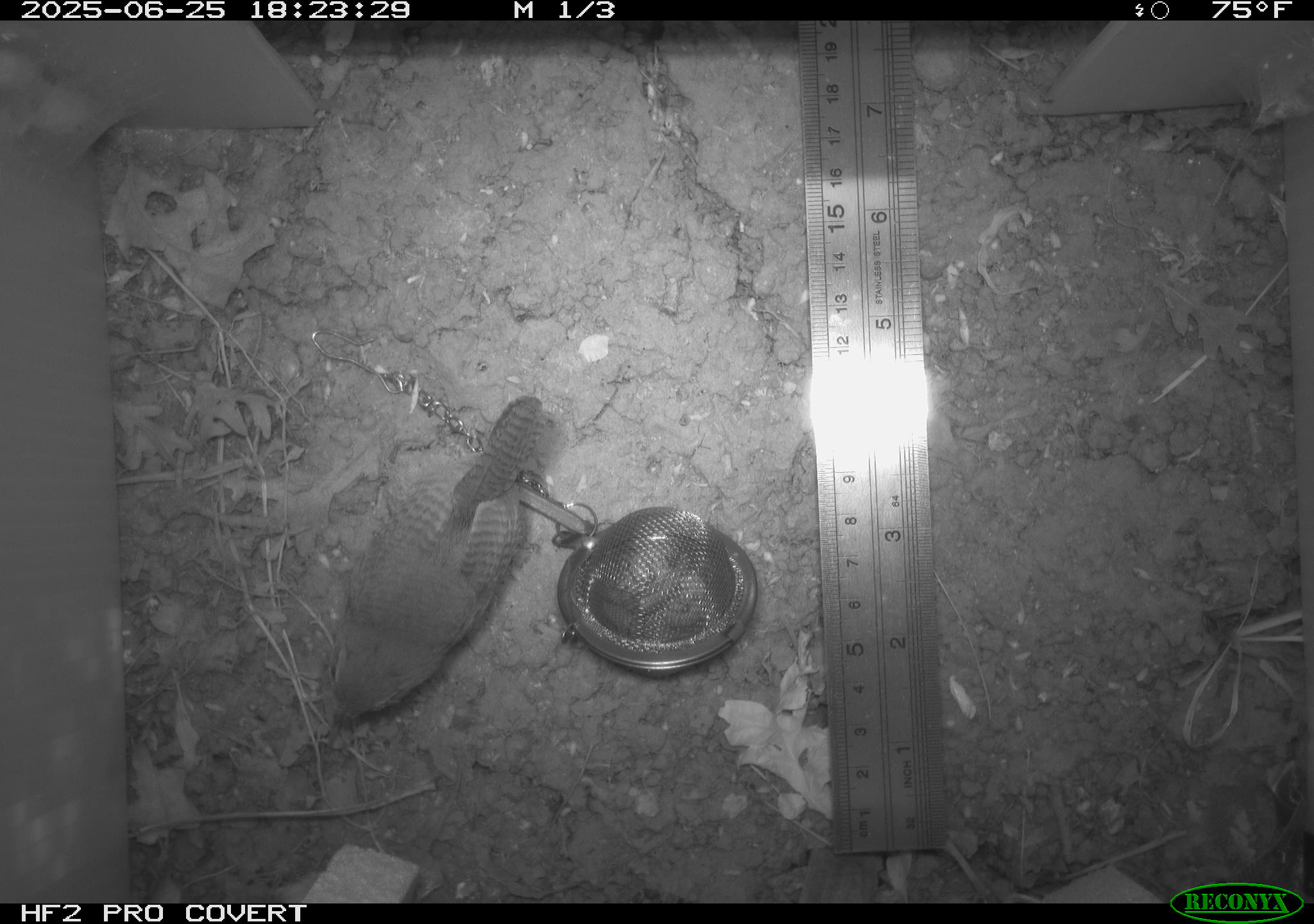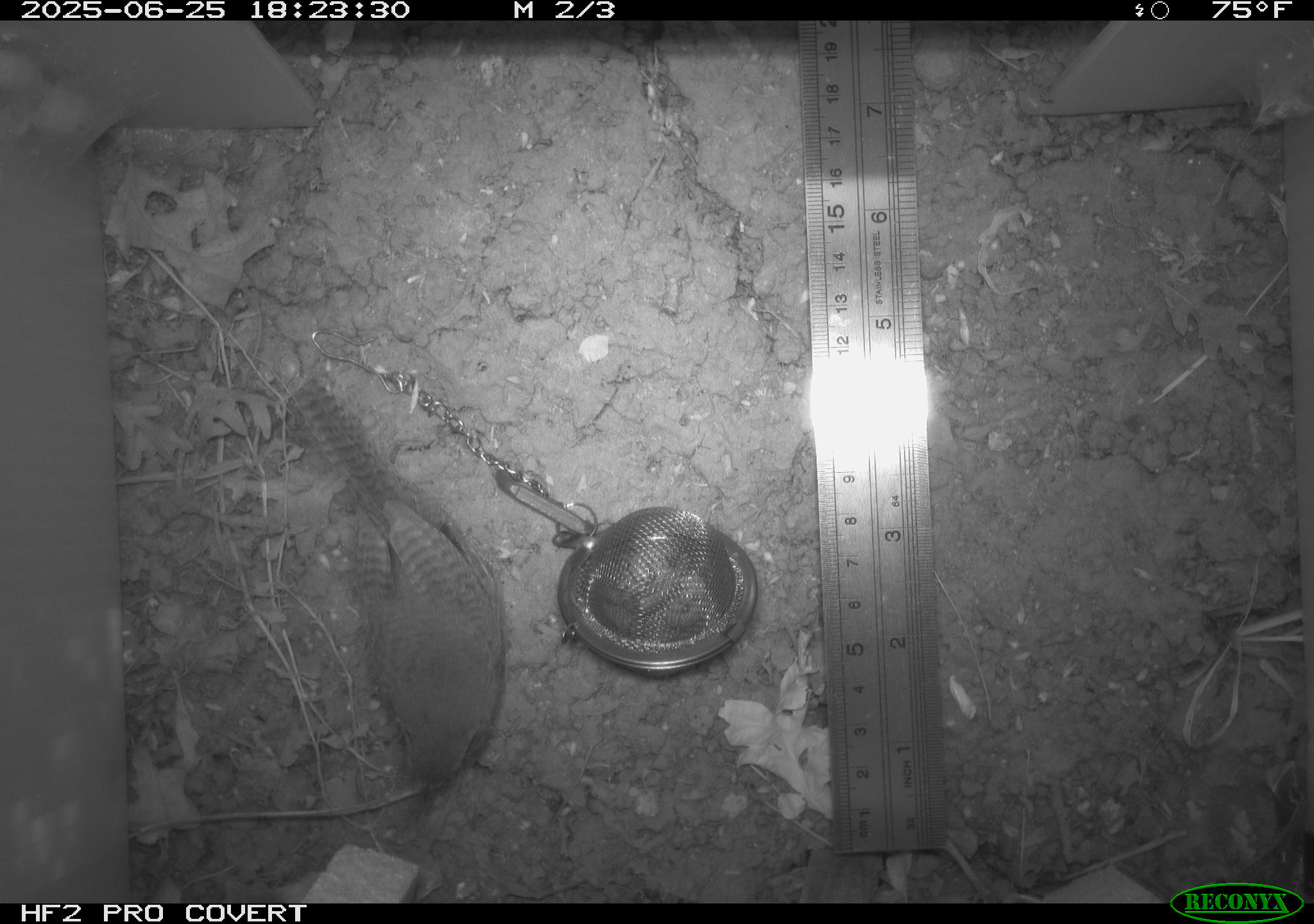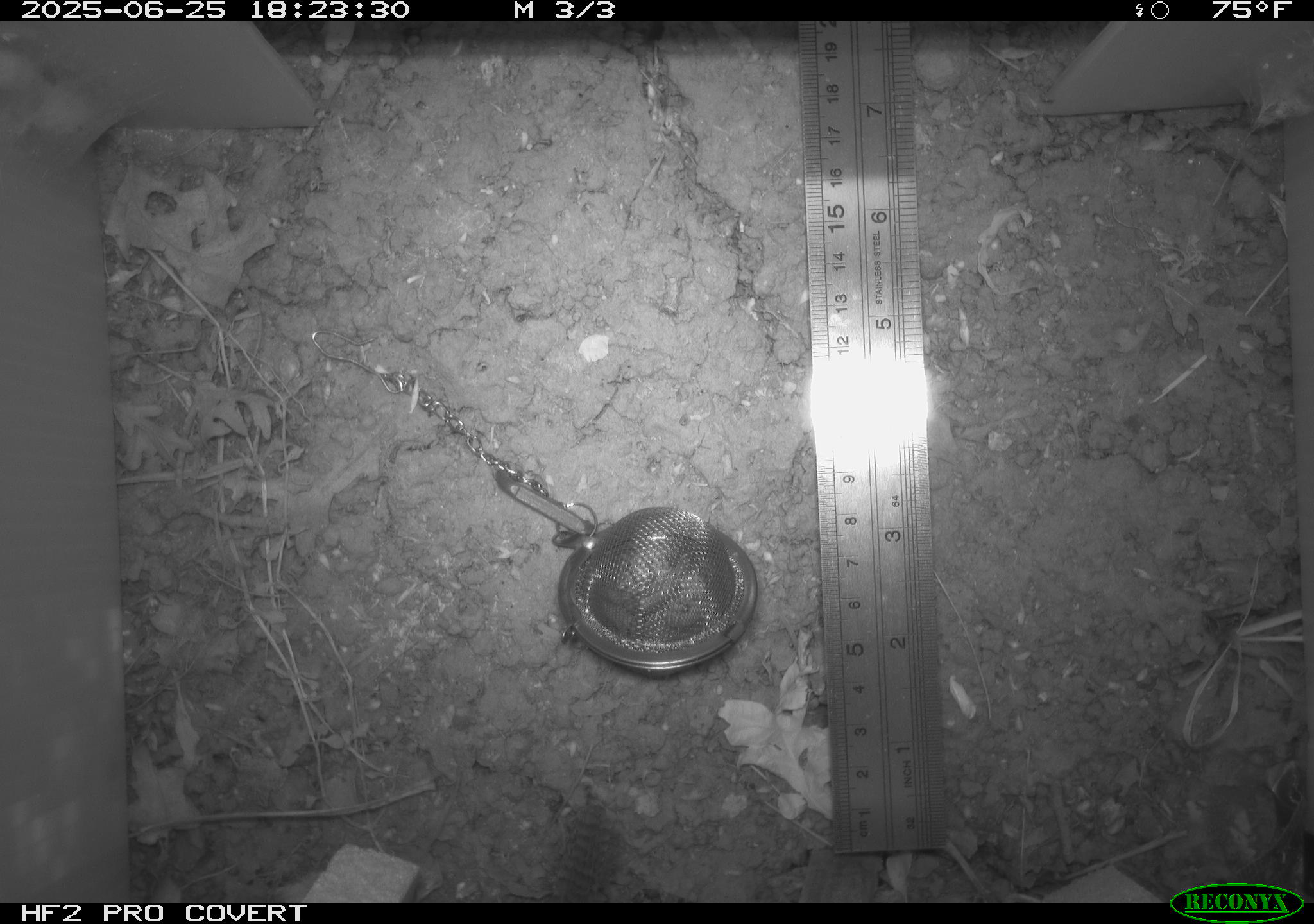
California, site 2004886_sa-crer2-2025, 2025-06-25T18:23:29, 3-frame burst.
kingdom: Animalia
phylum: Chordata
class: Aves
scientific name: Aves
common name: bird